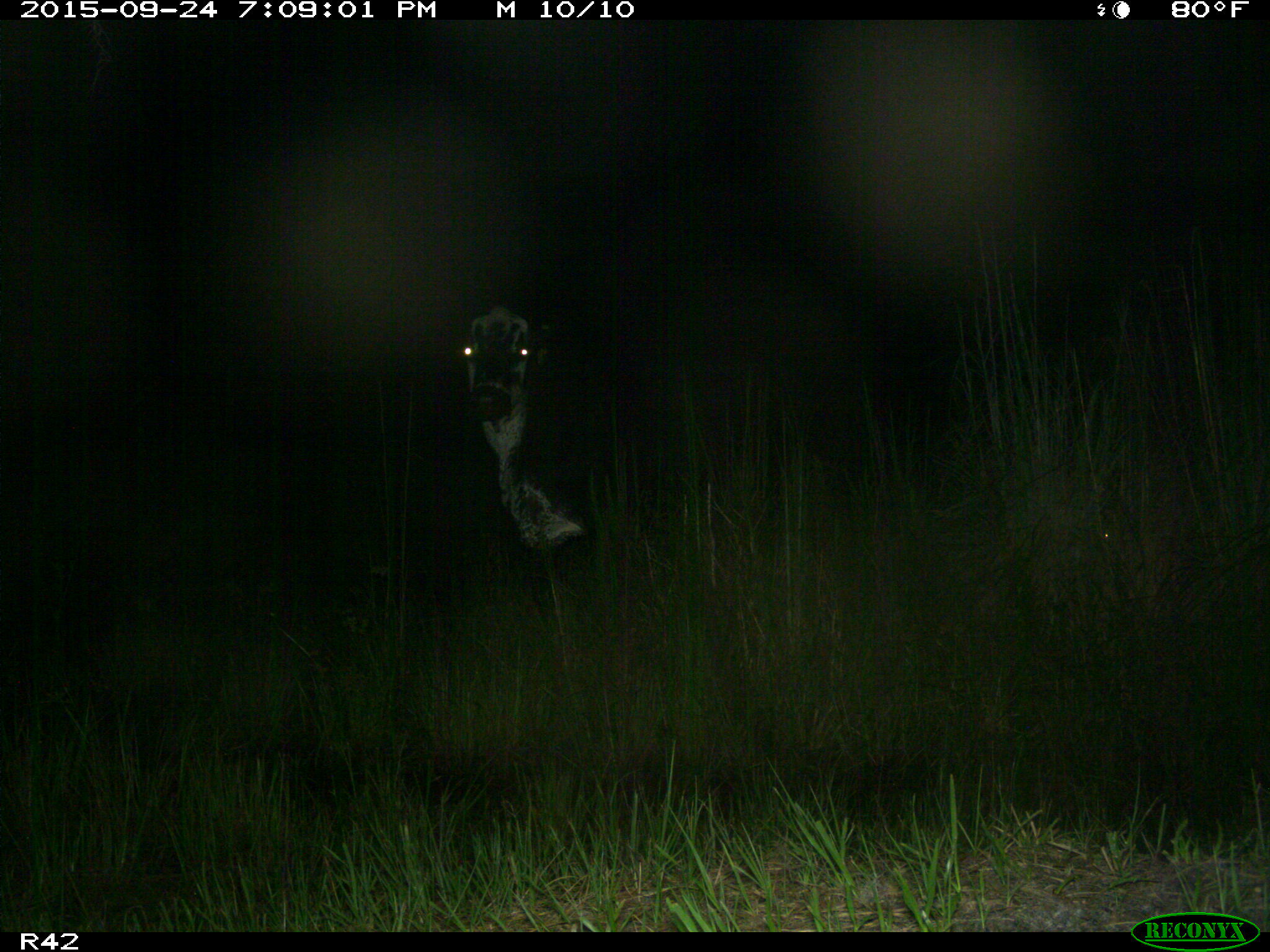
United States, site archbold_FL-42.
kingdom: Animalia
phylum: Chordata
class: Mammalia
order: Artiodactyla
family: Bovidae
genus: Bos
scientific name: Bos taurus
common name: domestic cow